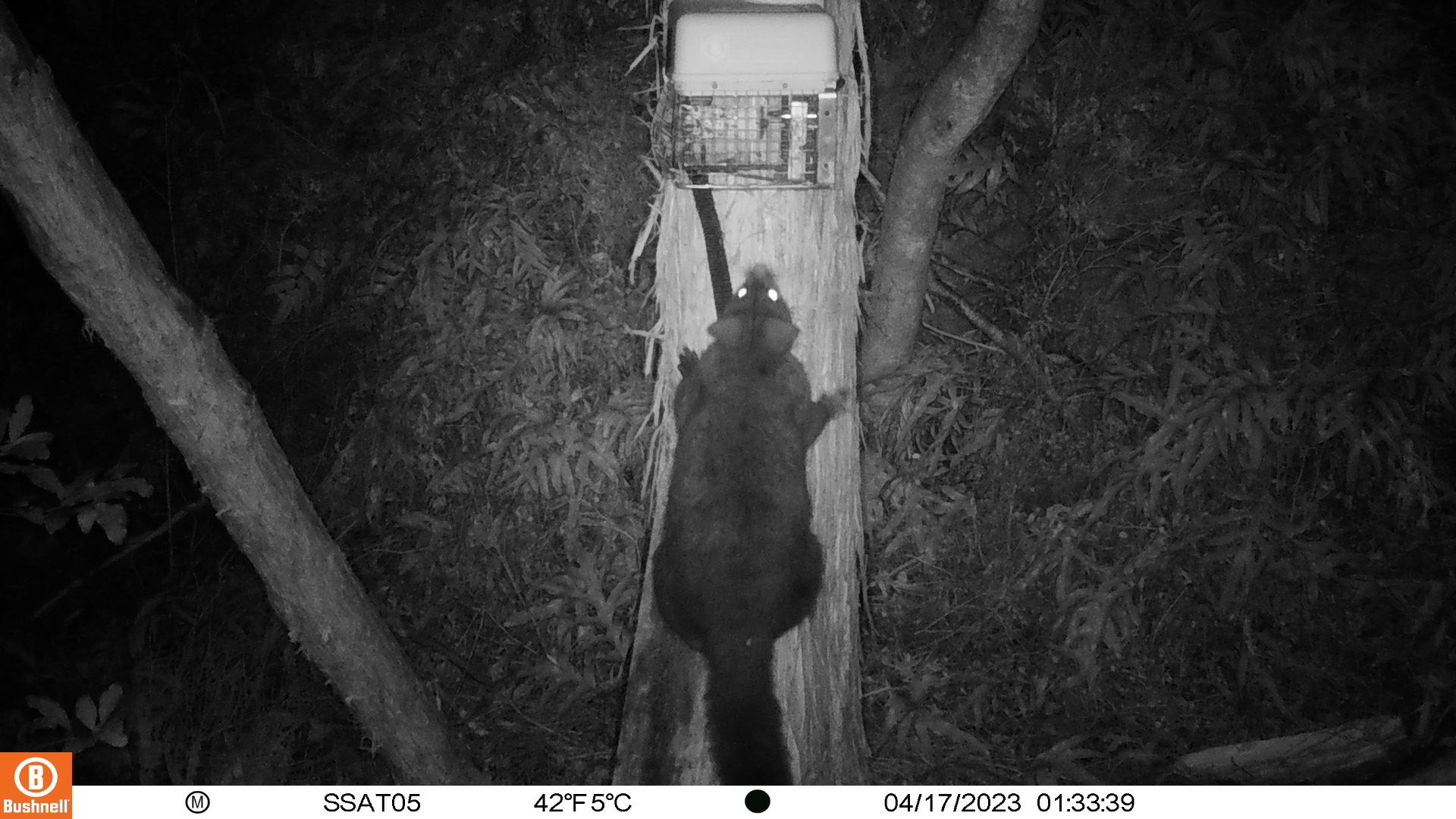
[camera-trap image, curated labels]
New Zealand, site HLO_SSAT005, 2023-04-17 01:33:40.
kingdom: Animalia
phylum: Chordata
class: Mammalia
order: Diprotodontia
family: Phalangeridae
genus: Trichosurus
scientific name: Trichosurus vulpecula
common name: common brushtail possum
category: possum